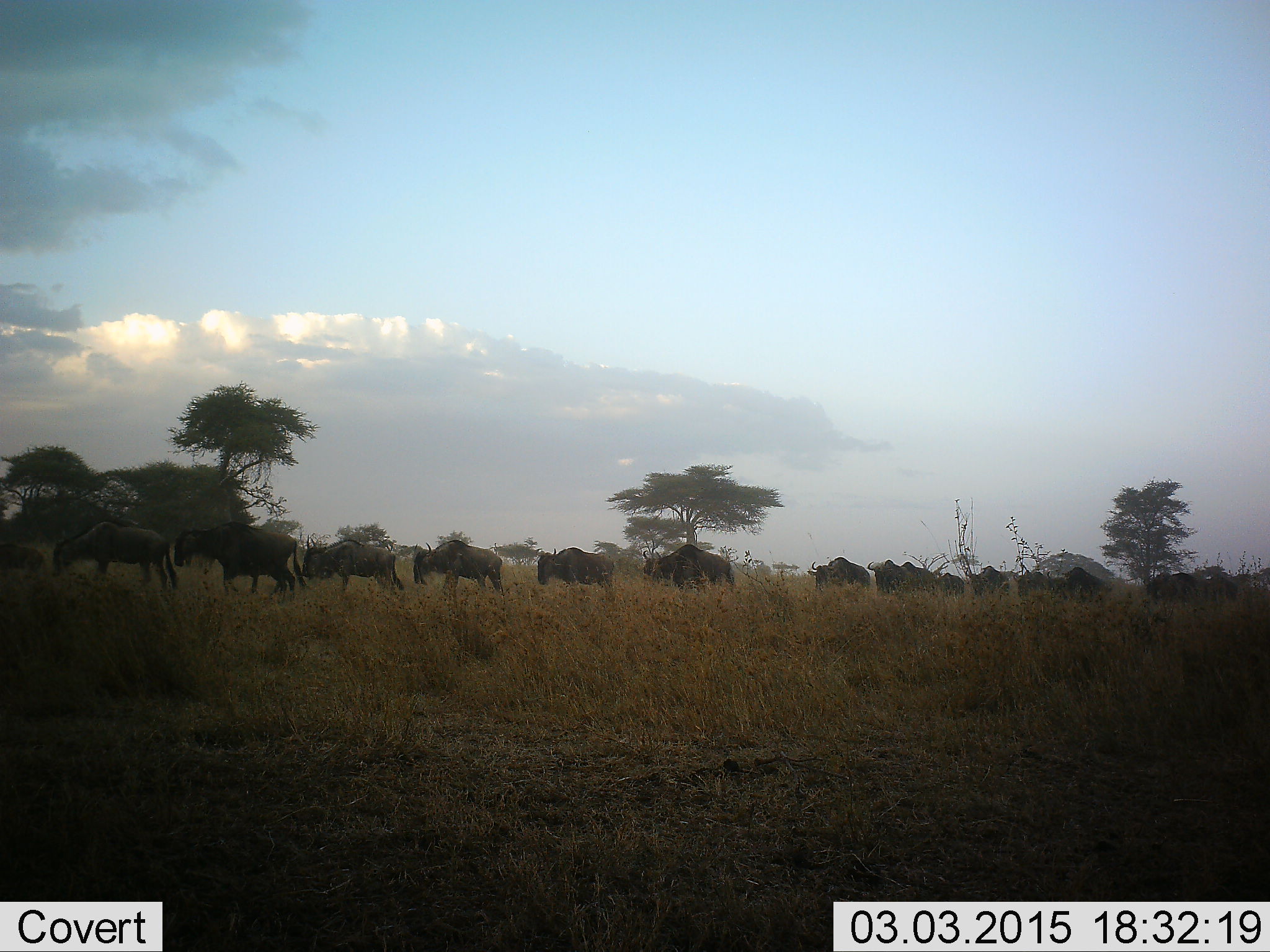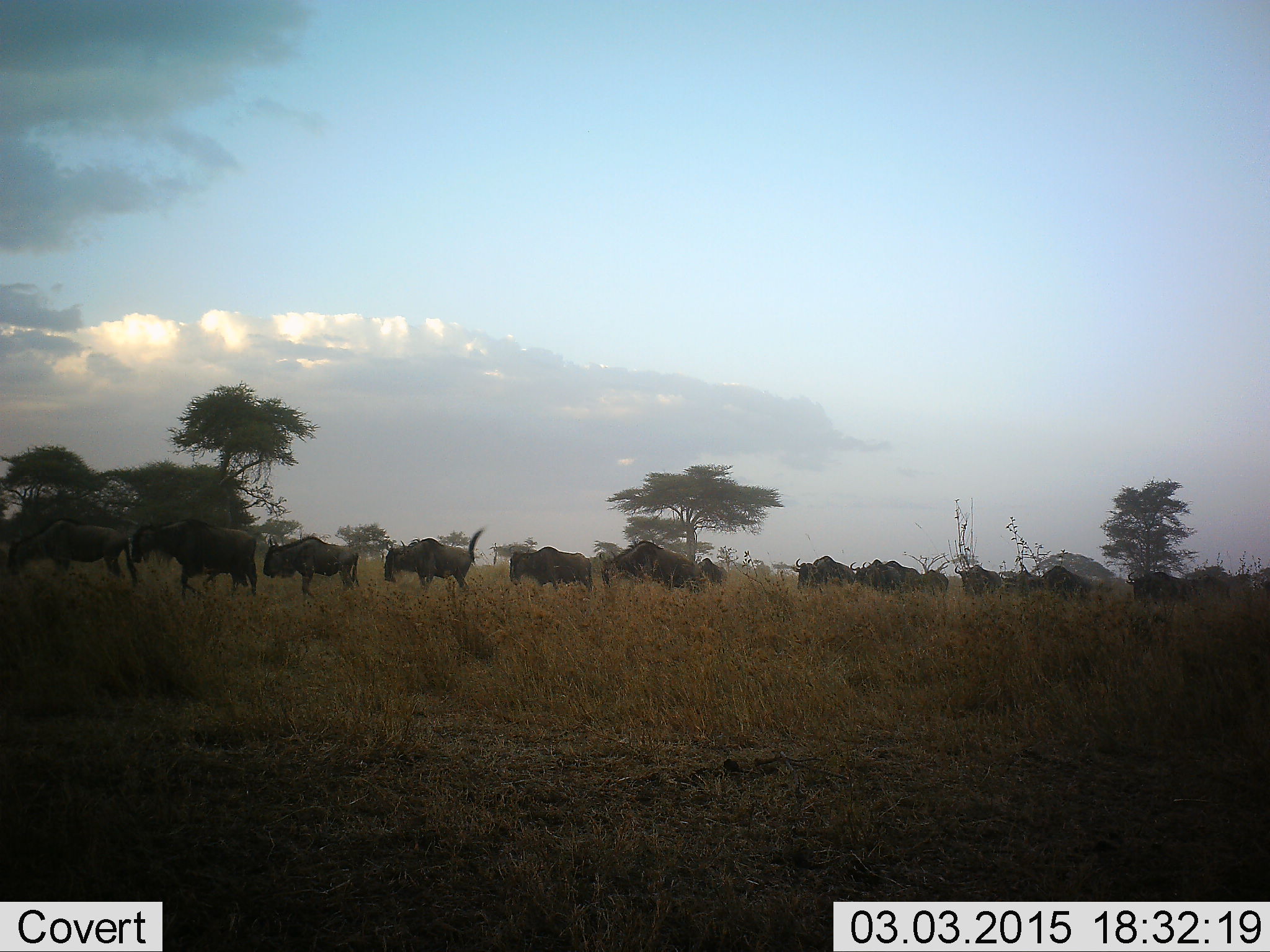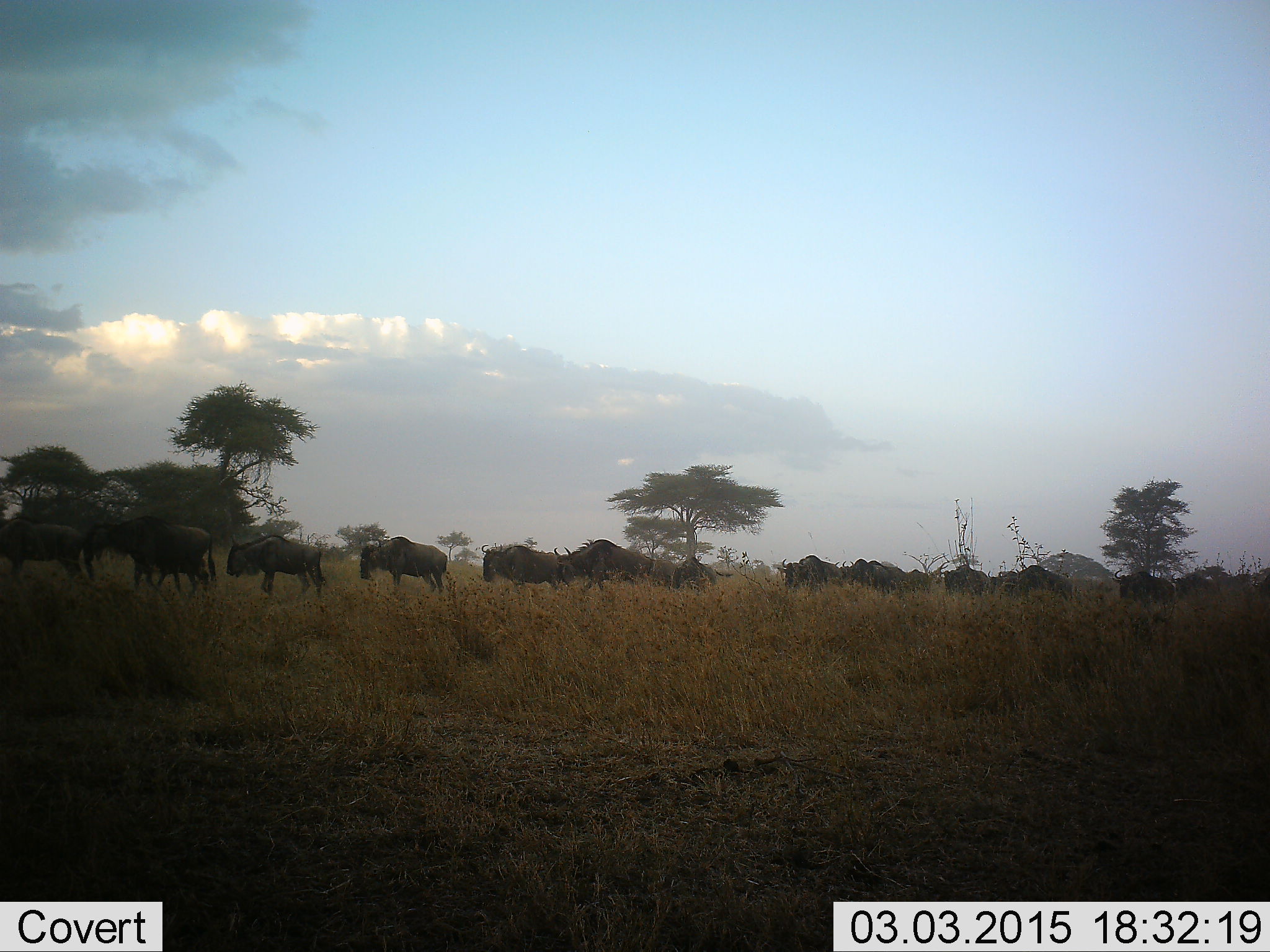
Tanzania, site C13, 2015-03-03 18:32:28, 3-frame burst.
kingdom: Animalia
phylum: Chordata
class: Mammalia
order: Artiodactyla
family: Bovidae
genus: Connochaetes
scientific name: Connochaetes taurinus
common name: blue wildebeest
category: wildebeest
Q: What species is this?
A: Wildebeest (blue wildebeest) (Connochaetes taurinus).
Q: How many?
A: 11-50.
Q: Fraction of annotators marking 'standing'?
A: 0%.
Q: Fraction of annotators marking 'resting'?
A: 0%.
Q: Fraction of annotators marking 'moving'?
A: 100%.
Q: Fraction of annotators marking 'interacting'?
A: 0%.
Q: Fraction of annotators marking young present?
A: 0%.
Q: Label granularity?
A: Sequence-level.